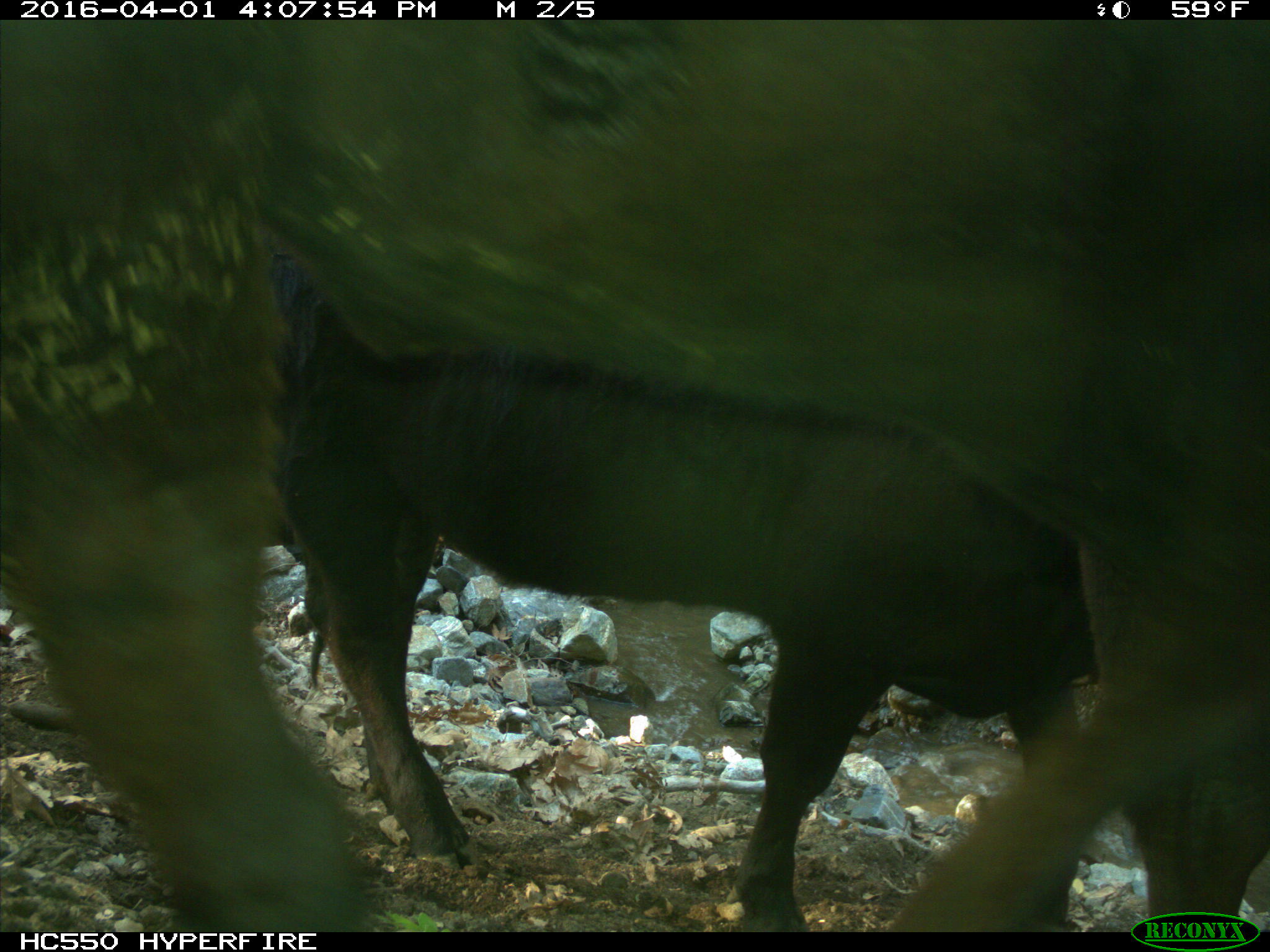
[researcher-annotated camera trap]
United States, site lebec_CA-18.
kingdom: Animalia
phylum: Chordata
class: Mammalia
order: Artiodactyla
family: Bovidae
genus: Bos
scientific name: Bos taurus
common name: domestic cow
Bos taurus (domestic cow).